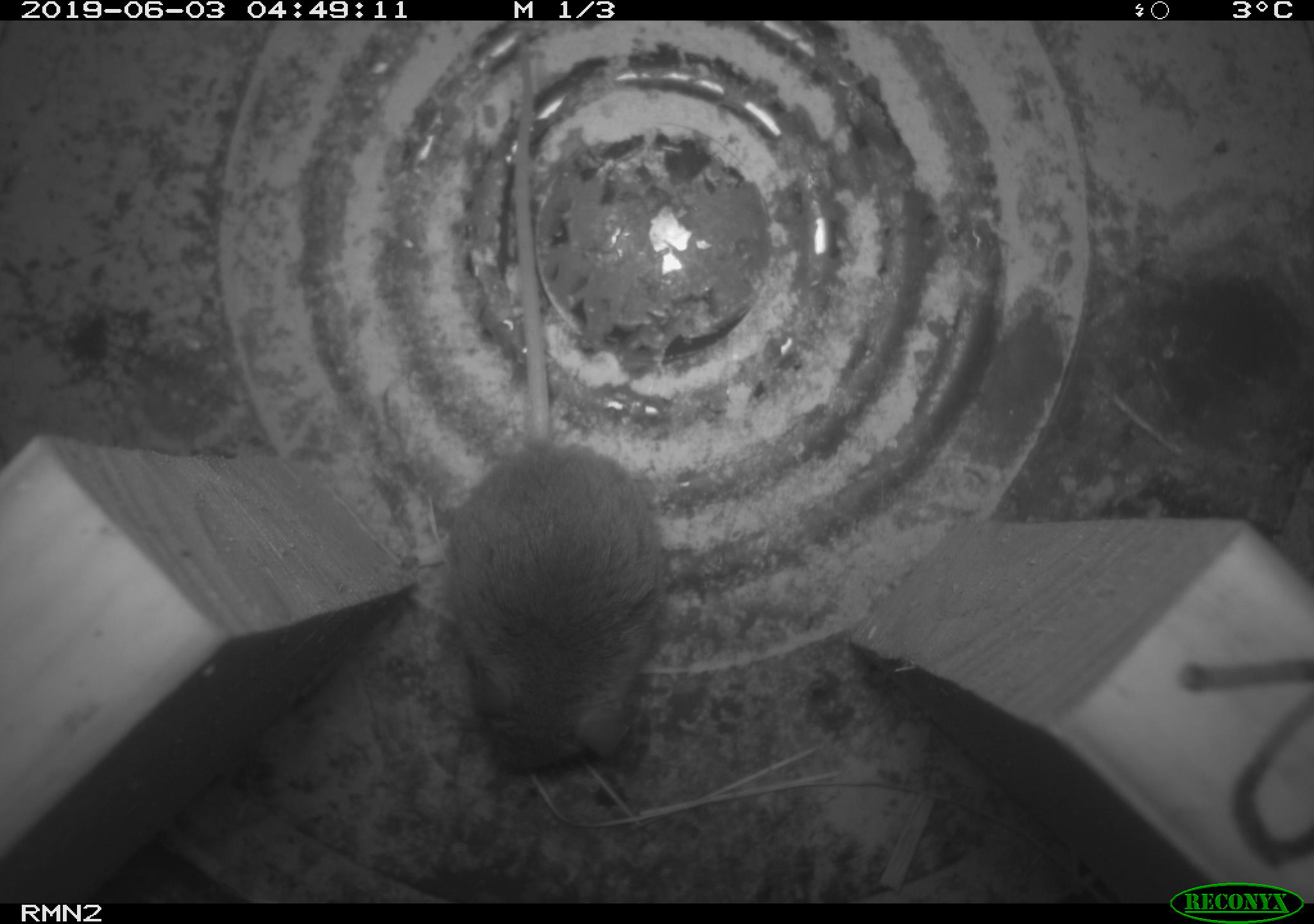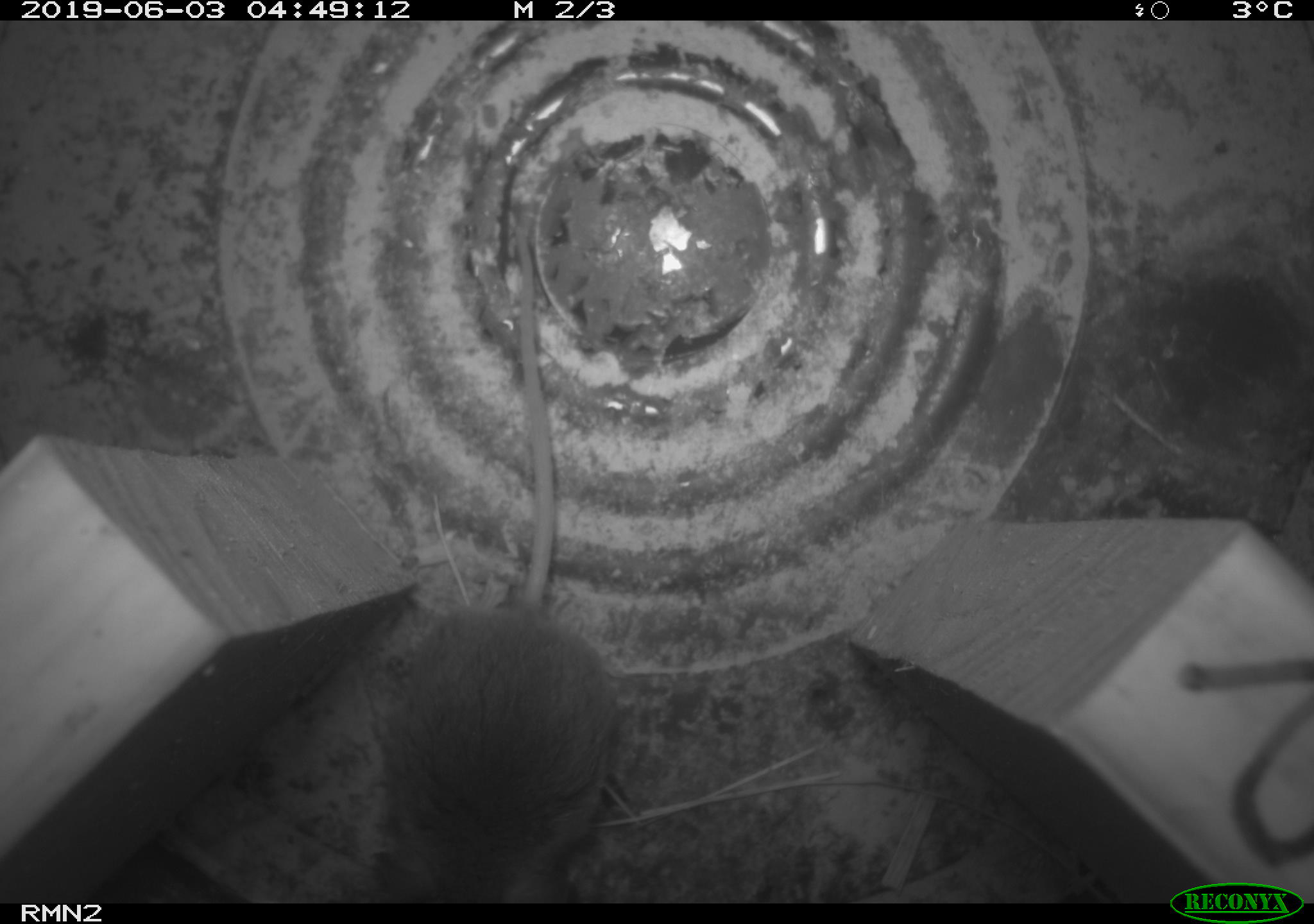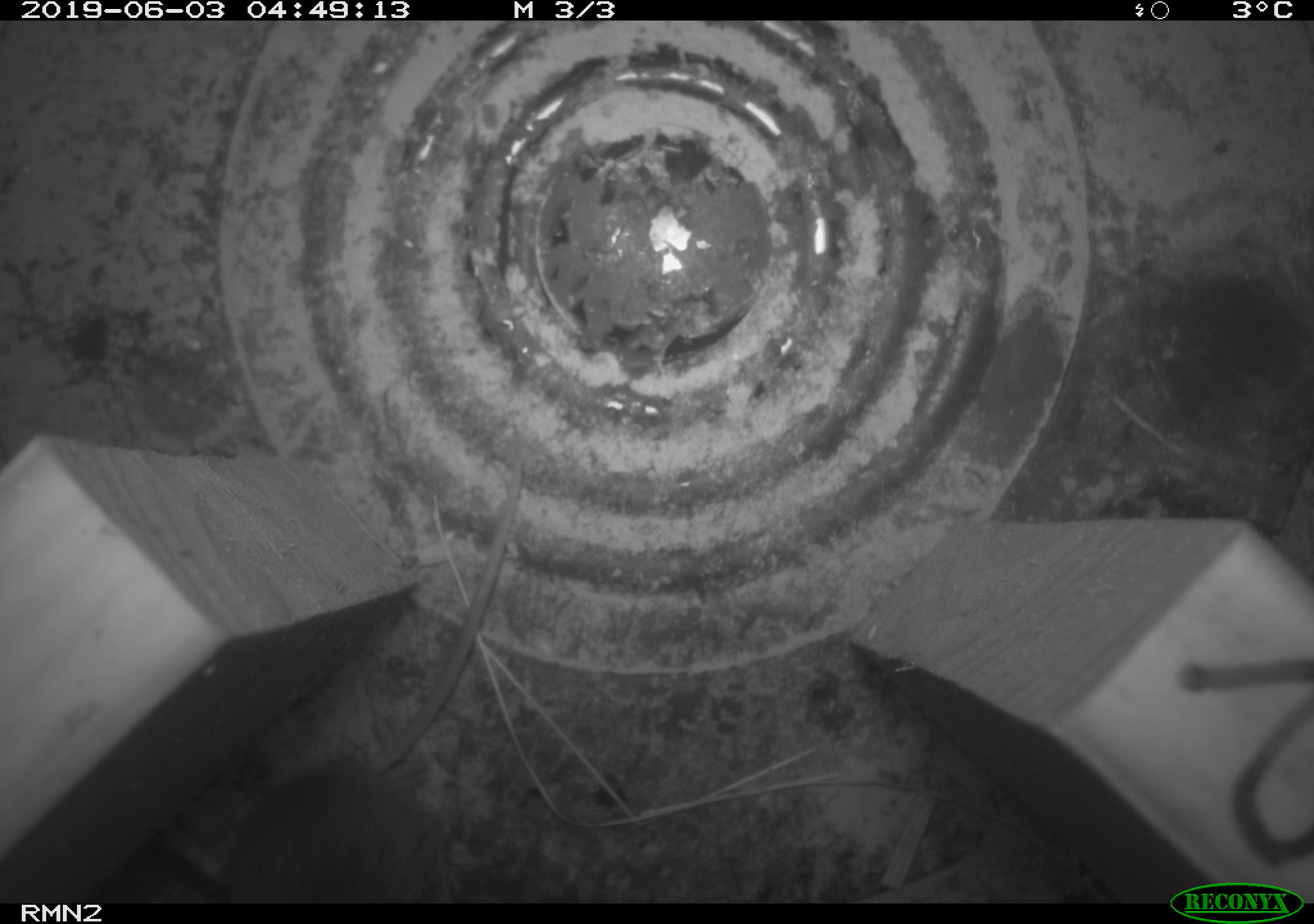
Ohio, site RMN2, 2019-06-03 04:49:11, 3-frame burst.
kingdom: Animalia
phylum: Chordata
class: Mammalia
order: Rodentia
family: Cricetidae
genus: Peromyscus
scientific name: Peromyscus leucopus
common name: white-footed mouse